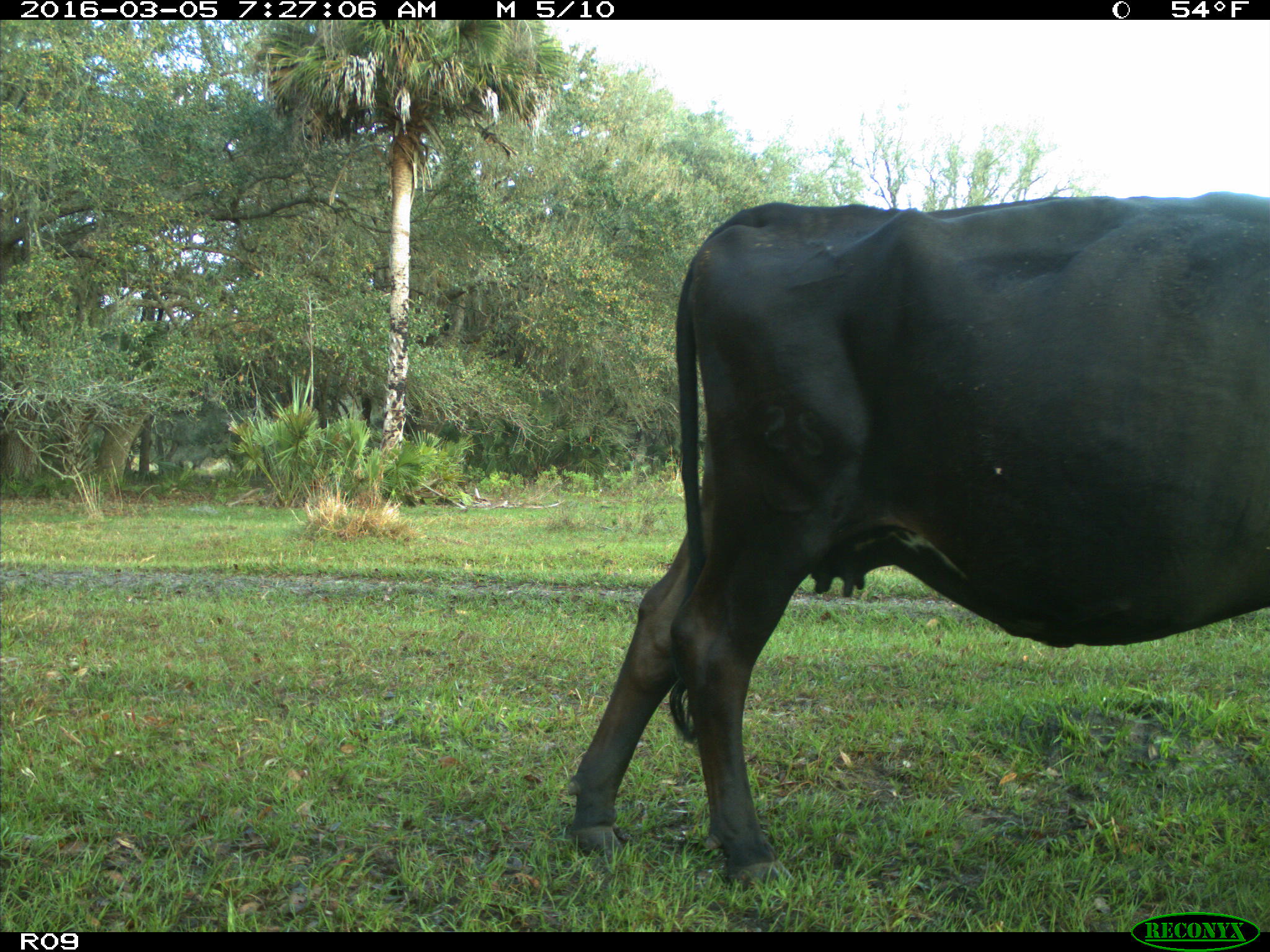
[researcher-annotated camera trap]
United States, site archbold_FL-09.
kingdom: Animalia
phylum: Chordata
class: Mammalia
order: Artiodactyla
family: Bovidae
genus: Bos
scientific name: Bos taurus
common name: domestic cow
Bos taurus (domestic cow).